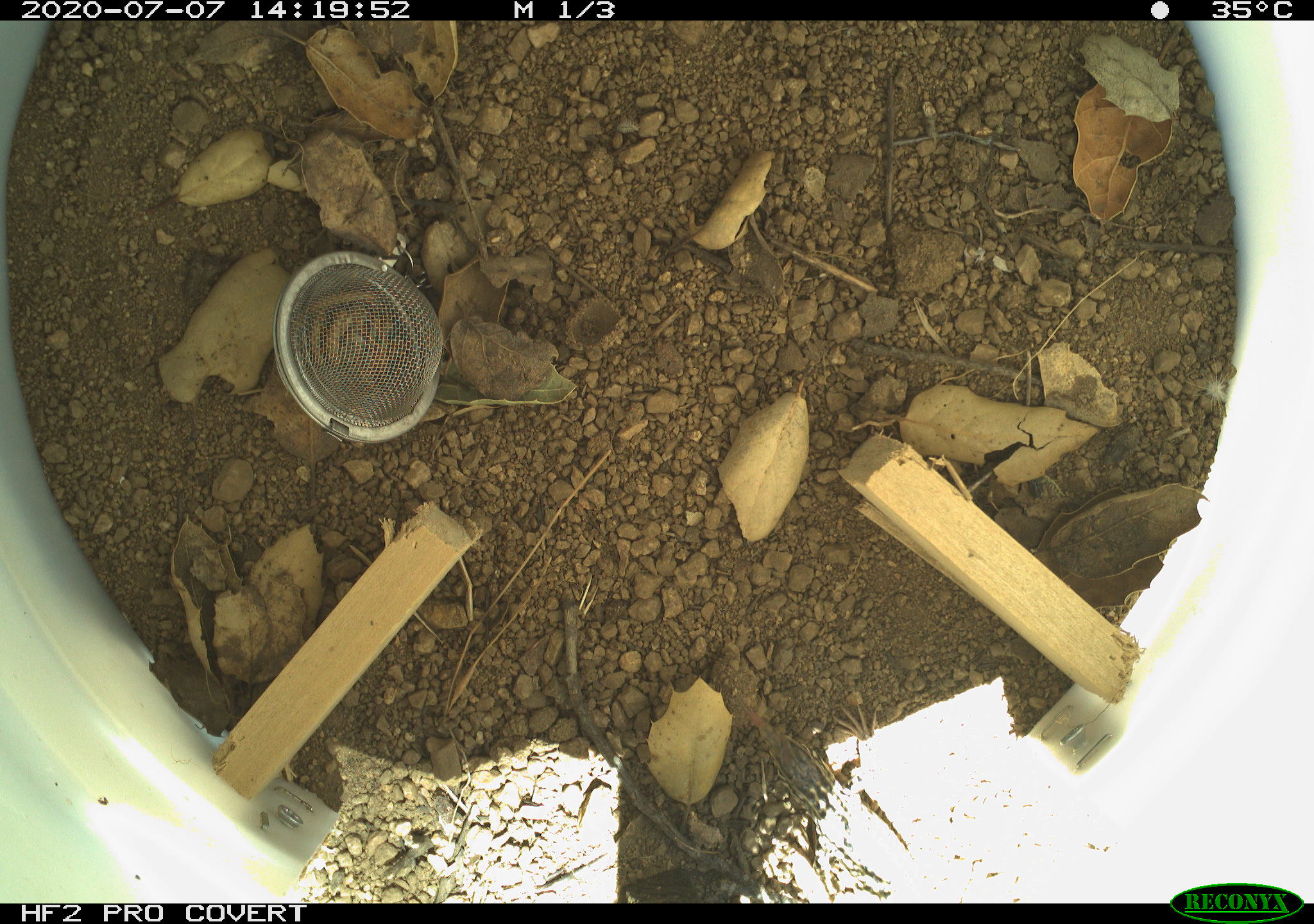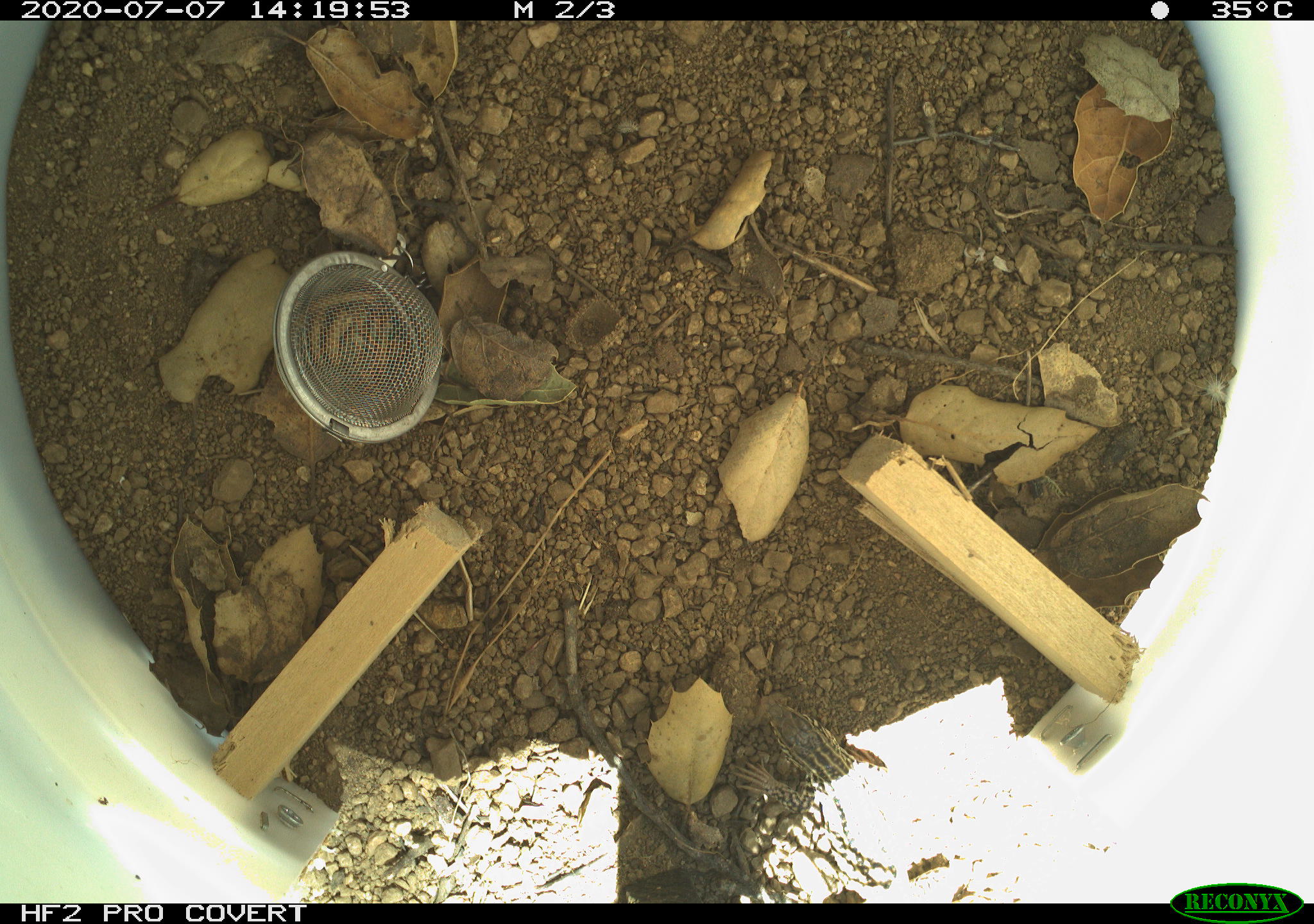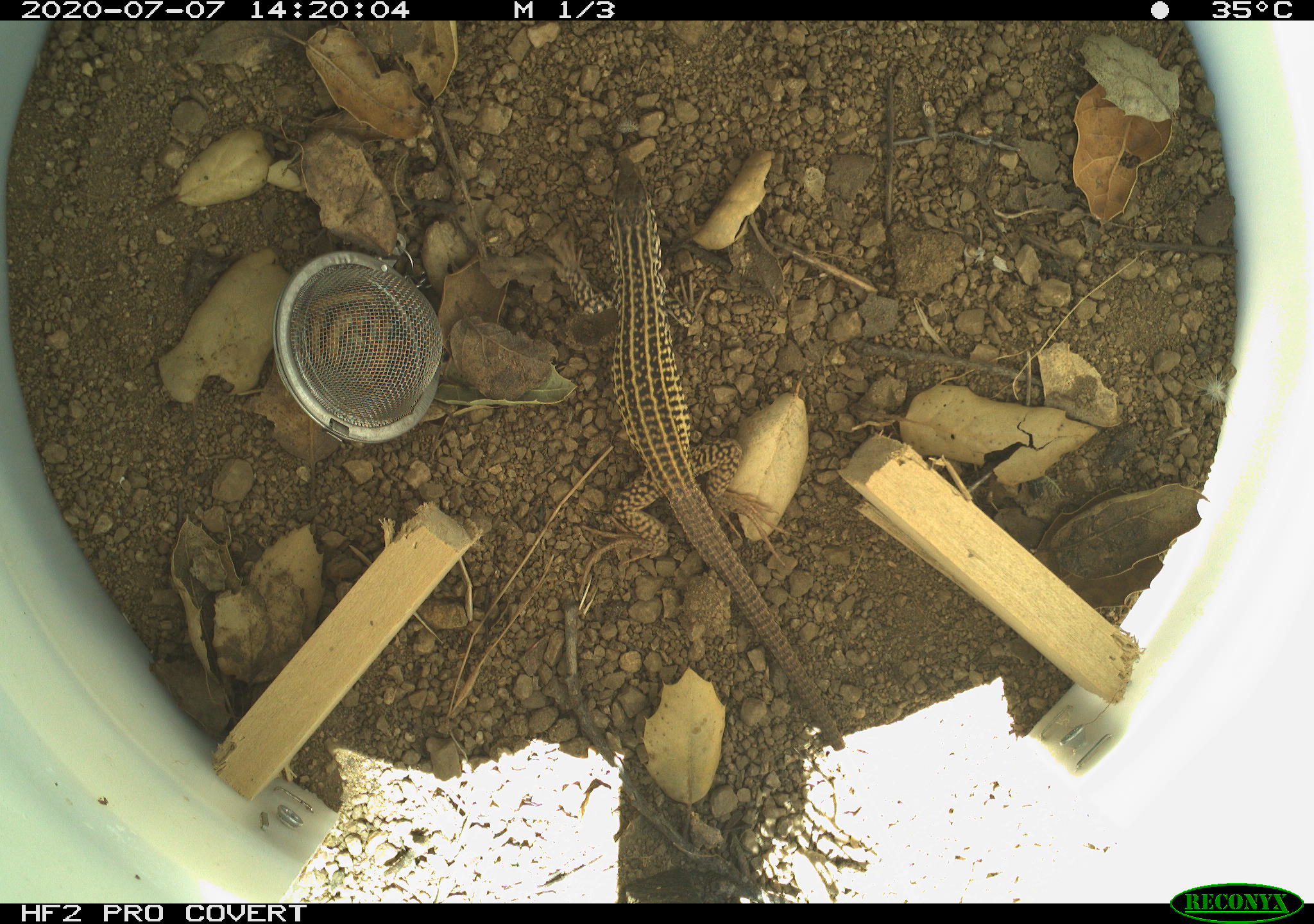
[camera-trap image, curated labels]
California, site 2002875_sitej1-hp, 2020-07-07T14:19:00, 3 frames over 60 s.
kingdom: Animalia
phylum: Chordata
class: Reptilia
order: Squamata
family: Teiidae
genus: Aspidoscelis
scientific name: Aspidoscelis tigris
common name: western whiptail